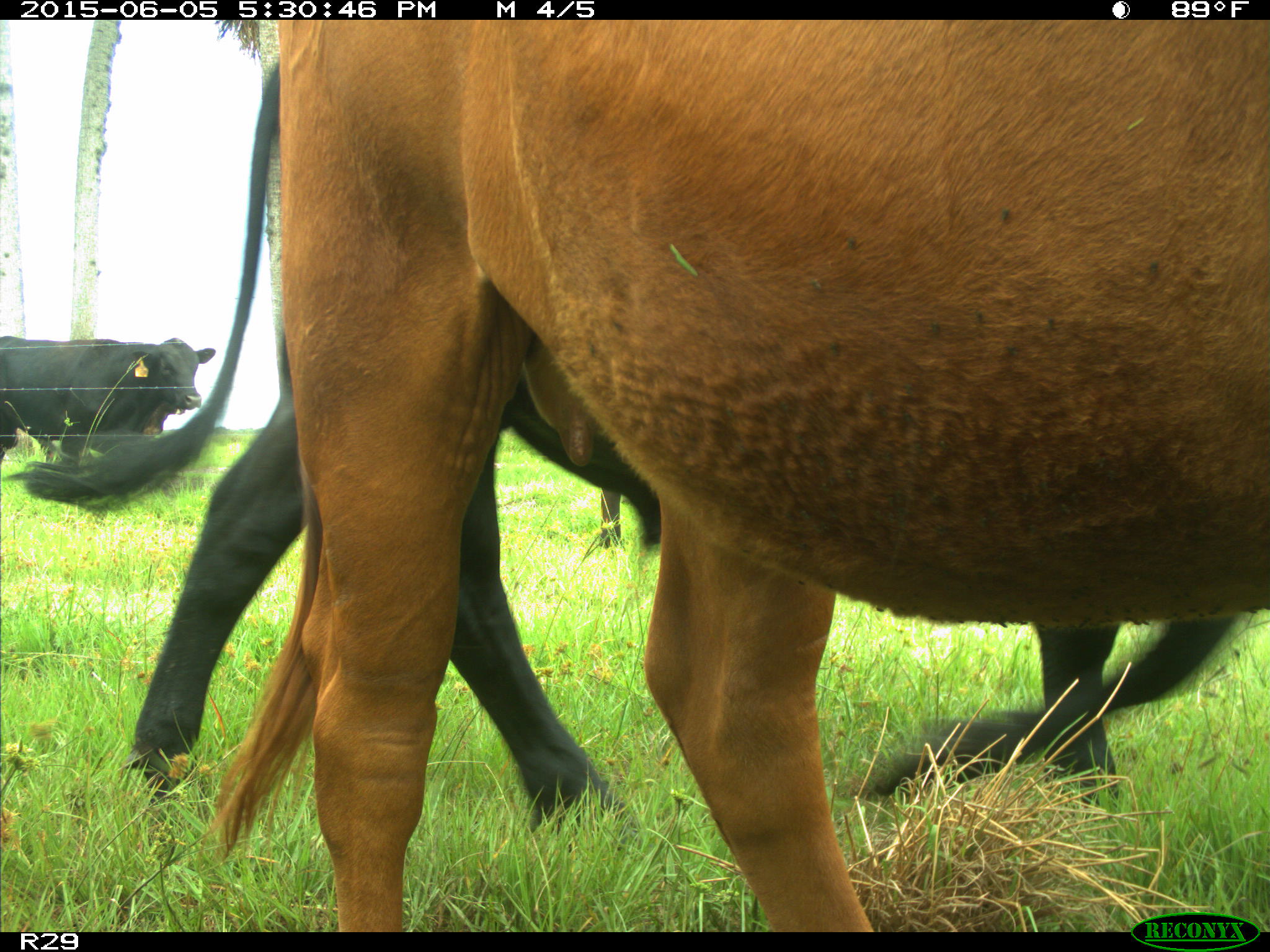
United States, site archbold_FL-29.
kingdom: Animalia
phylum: Chordata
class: Mammalia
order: Artiodactyla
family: Bovidae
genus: Bos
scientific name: Bos taurus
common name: domestic cow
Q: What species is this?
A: Bos taurus (domestic cow).